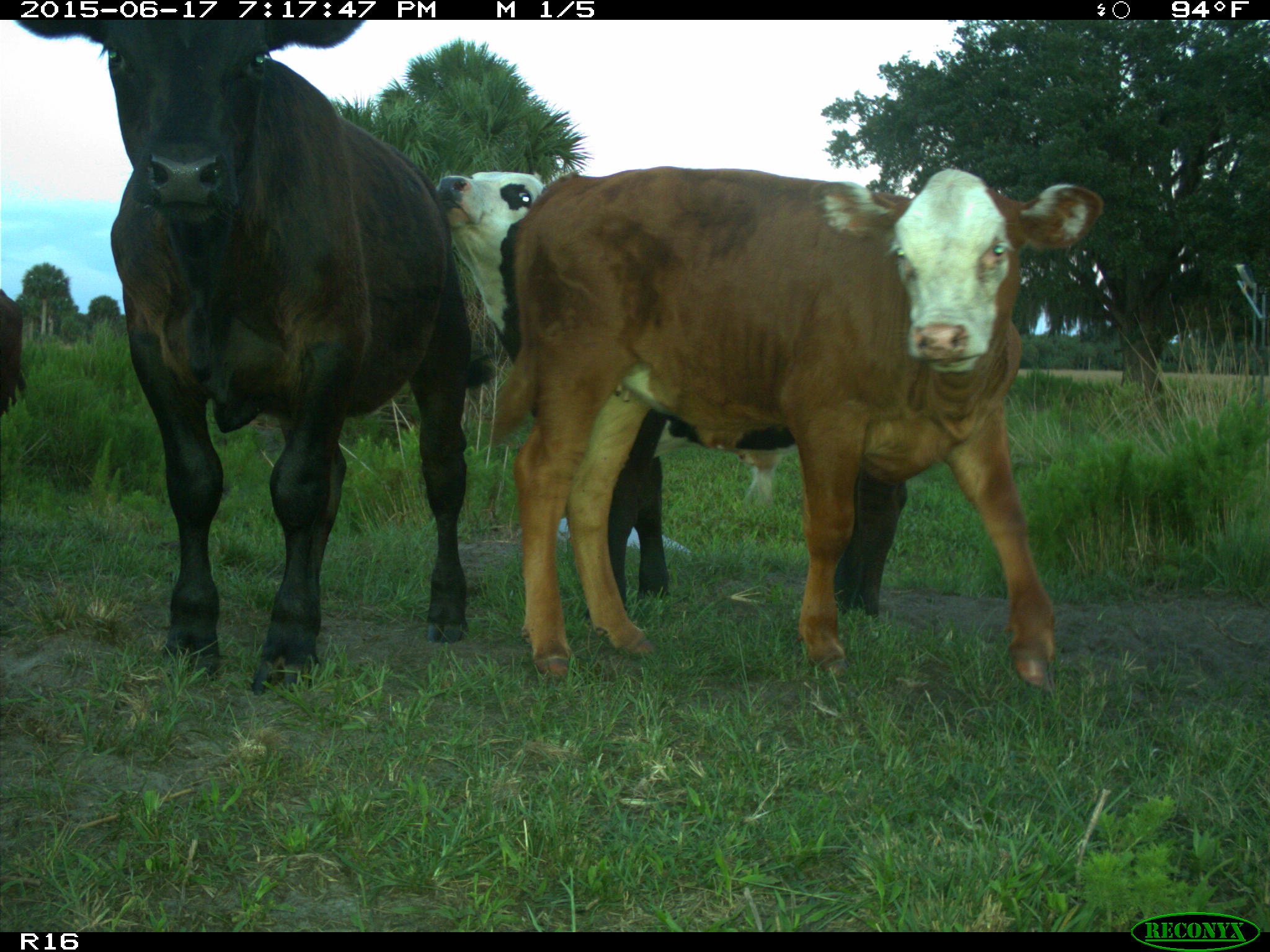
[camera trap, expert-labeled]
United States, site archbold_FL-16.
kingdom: Animalia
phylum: Chordata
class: Mammalia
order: Artiodactyla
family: Bovidae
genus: Bos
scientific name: Bos taurus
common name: domestic cow